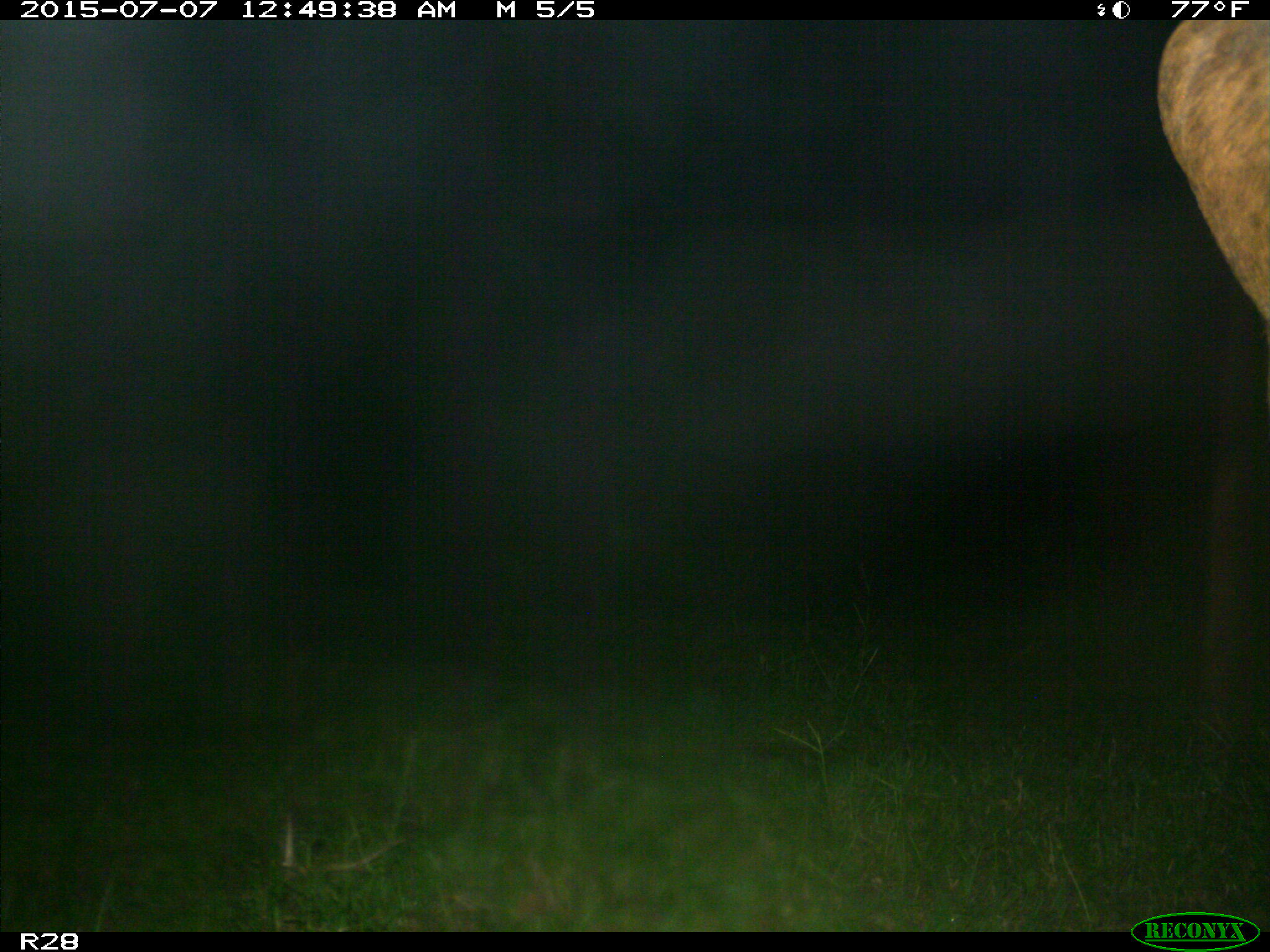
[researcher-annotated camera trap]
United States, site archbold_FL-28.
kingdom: Animalia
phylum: Chordata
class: Mammalia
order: Artiodactyla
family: Bovidae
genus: Bos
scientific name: Bos taurus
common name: domestic cow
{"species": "Bos taurus (domestic cow)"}